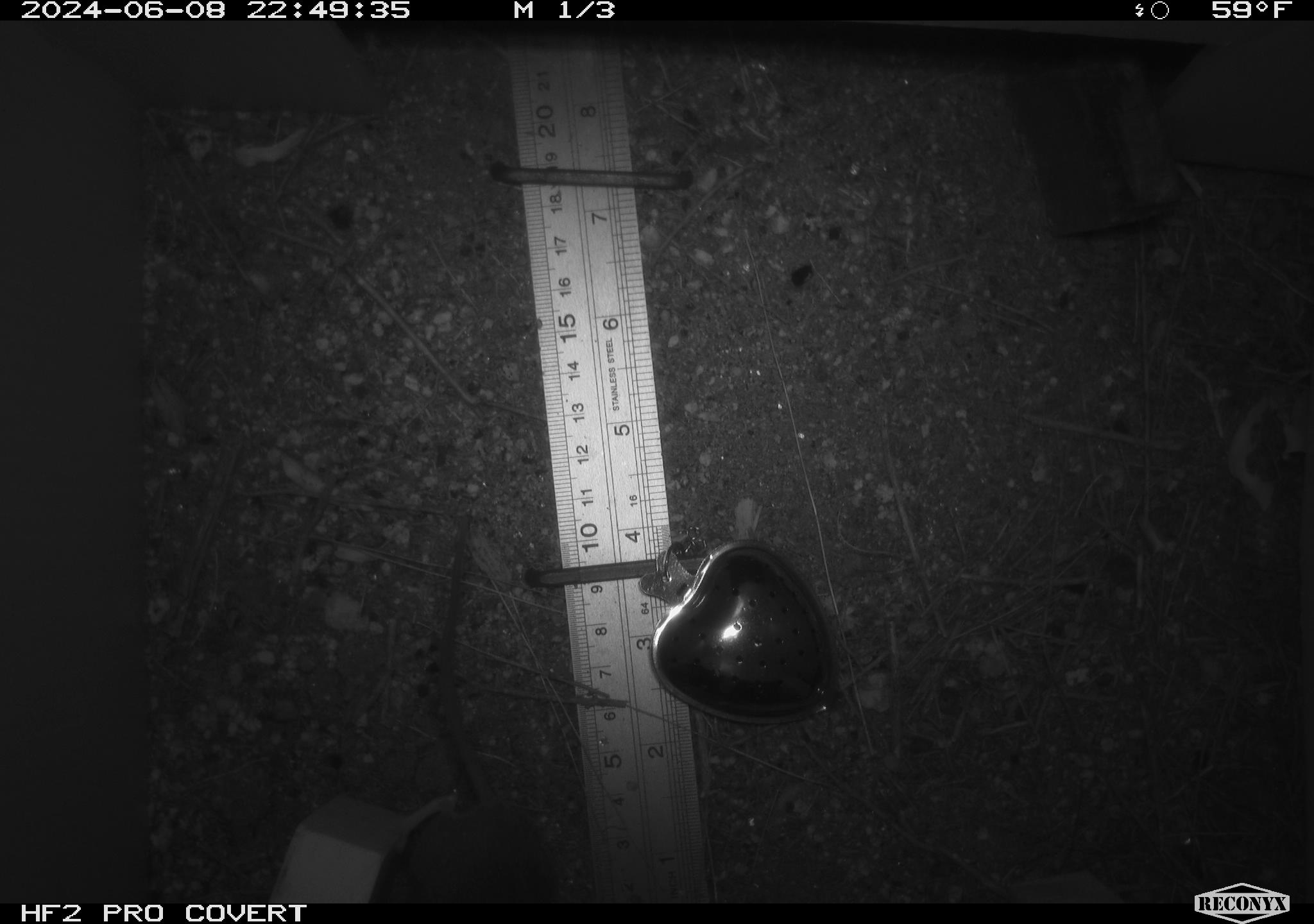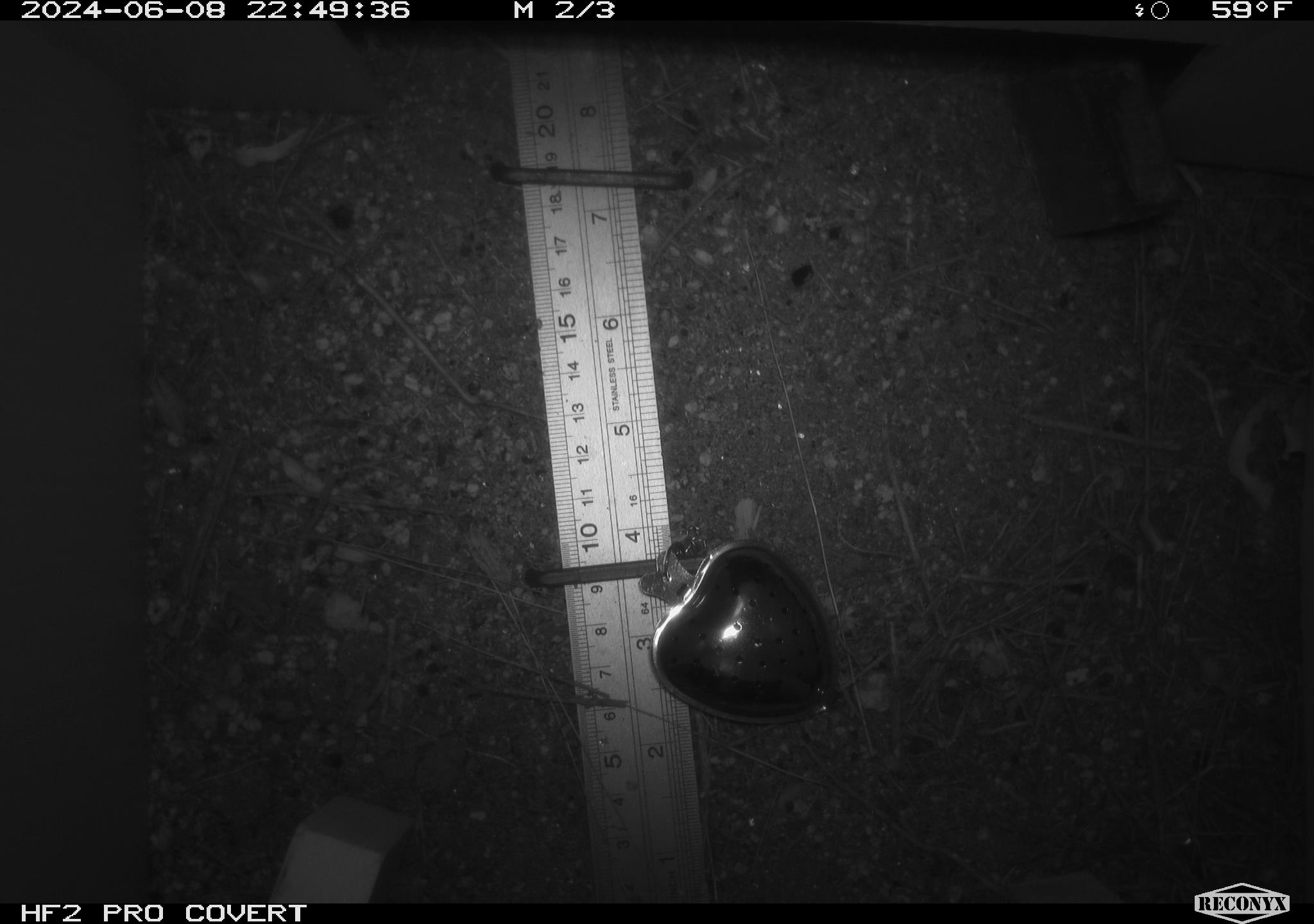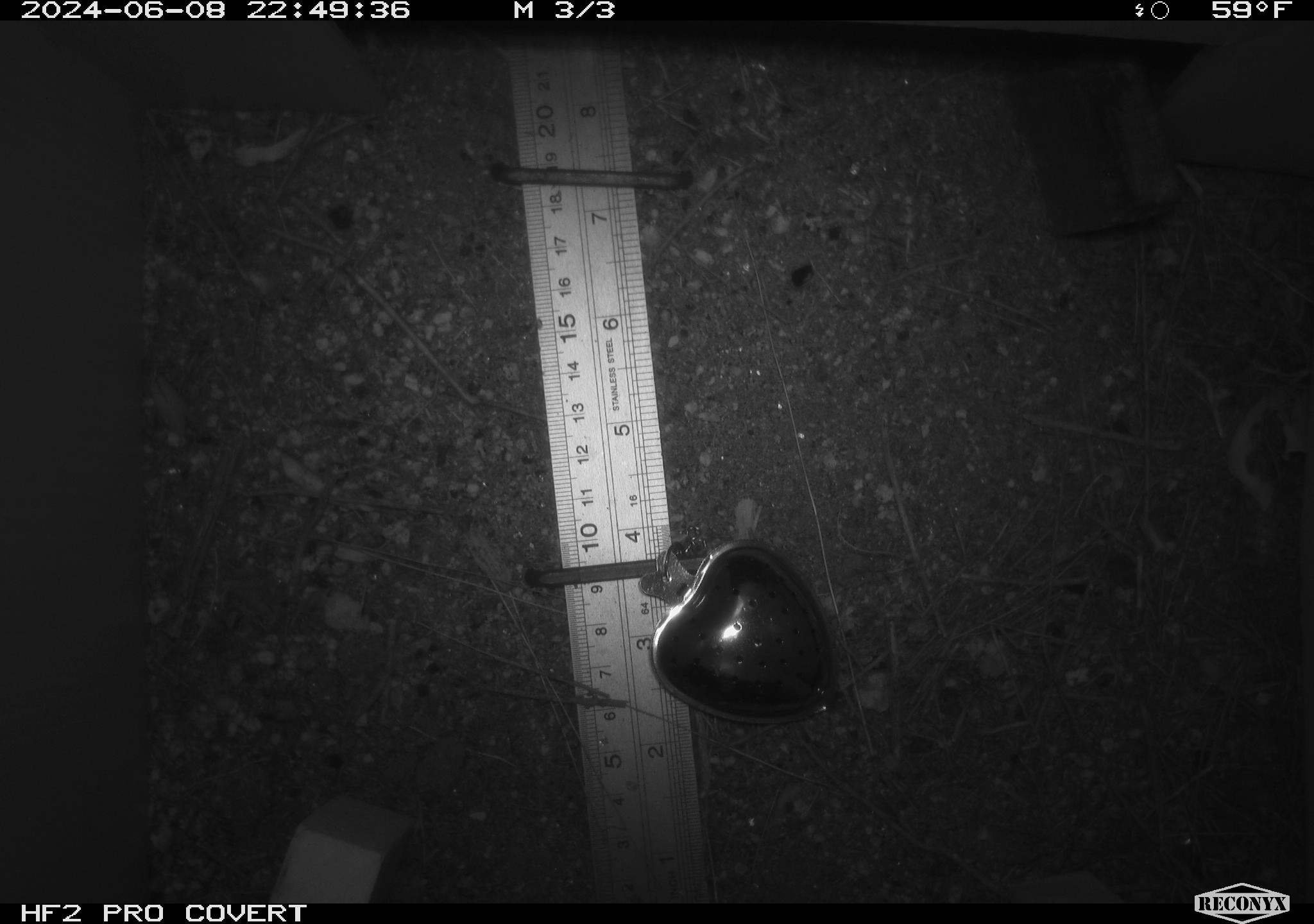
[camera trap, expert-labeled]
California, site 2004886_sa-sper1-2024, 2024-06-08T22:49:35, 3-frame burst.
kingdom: Animalia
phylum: Chordata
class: Mammalia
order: Rodentia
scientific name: Rodentia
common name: mouse species